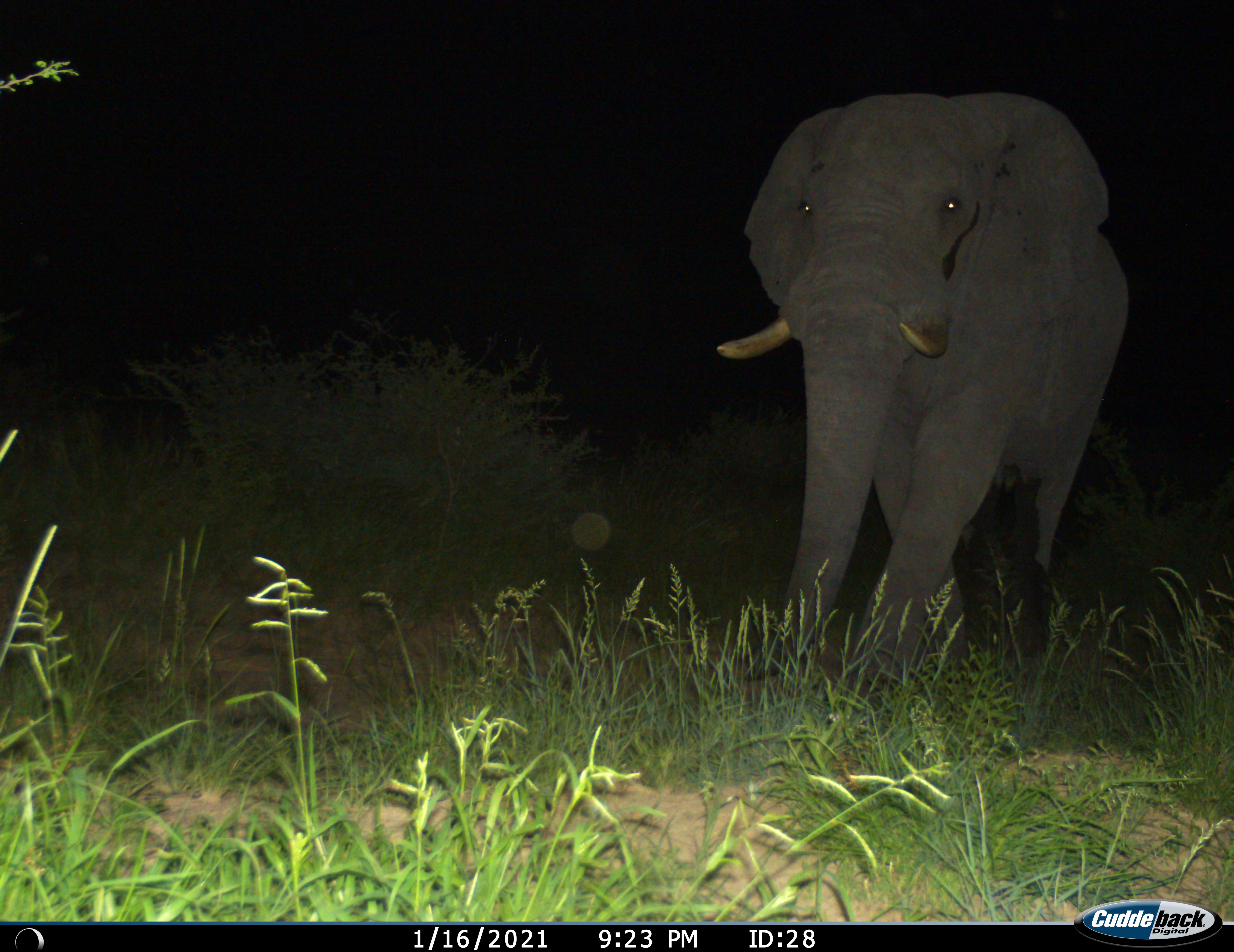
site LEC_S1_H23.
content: unidentified animal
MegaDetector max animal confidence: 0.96